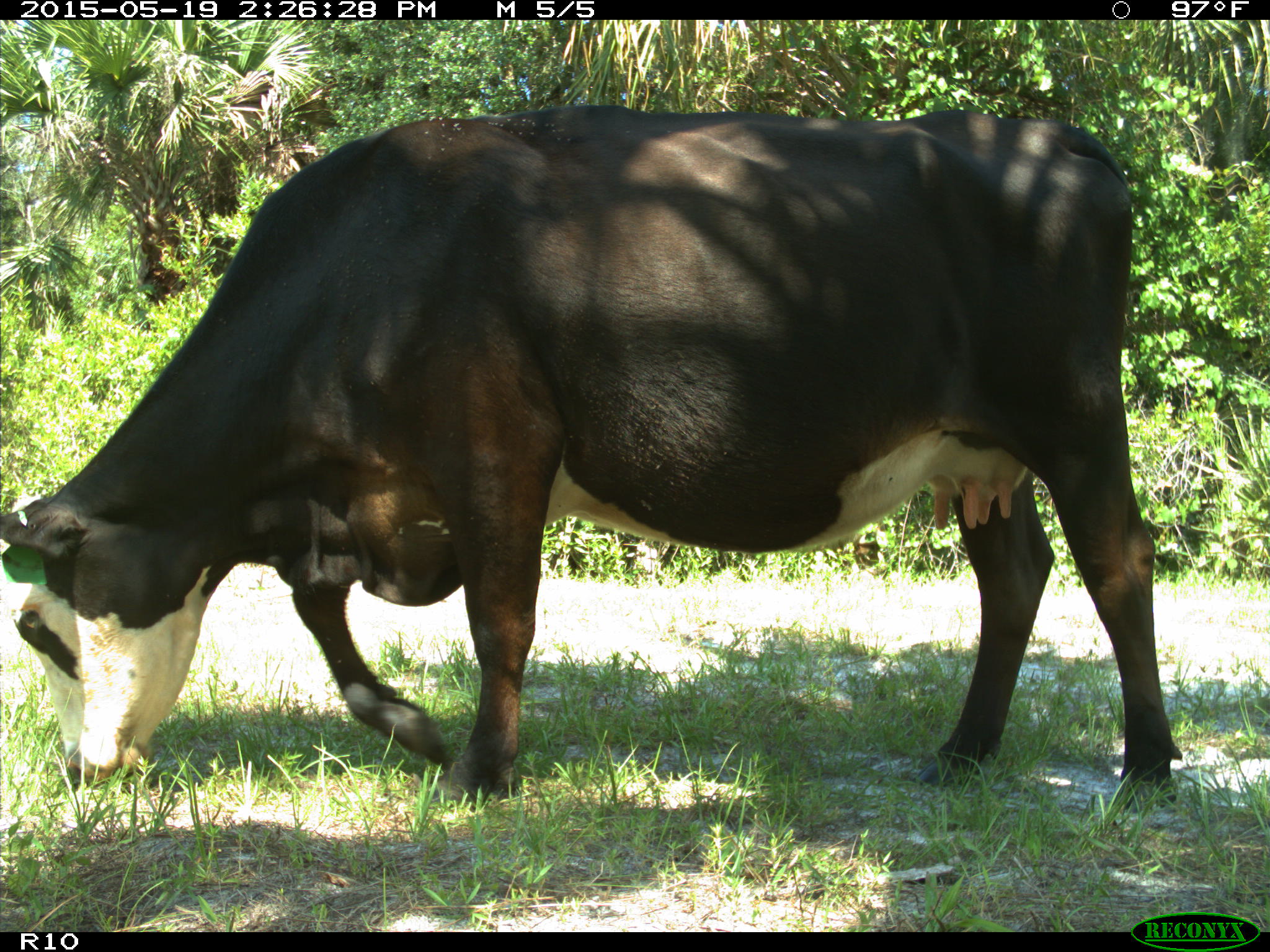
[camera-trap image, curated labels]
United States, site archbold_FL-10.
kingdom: Animalia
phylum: Chordata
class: Mammalia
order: Artiodactyla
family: Bovidae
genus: Bos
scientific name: Bos taurus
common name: domestic cow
Bos taurus (domestic cow).